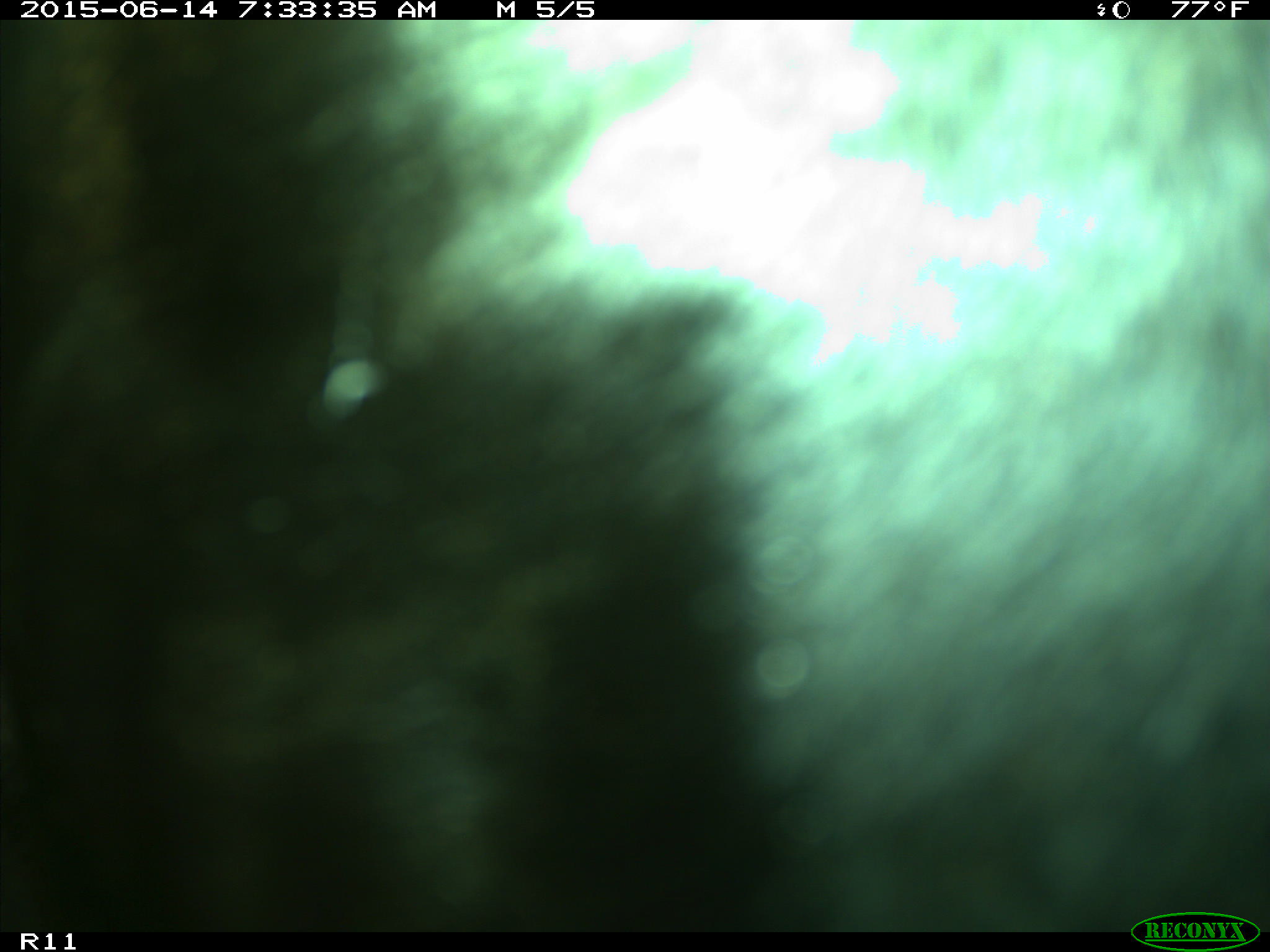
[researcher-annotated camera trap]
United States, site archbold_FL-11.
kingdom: Animalia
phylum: Chordata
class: Mammalia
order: Artiodactyla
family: Bovidae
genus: Bos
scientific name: Bos taurus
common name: domestic cow